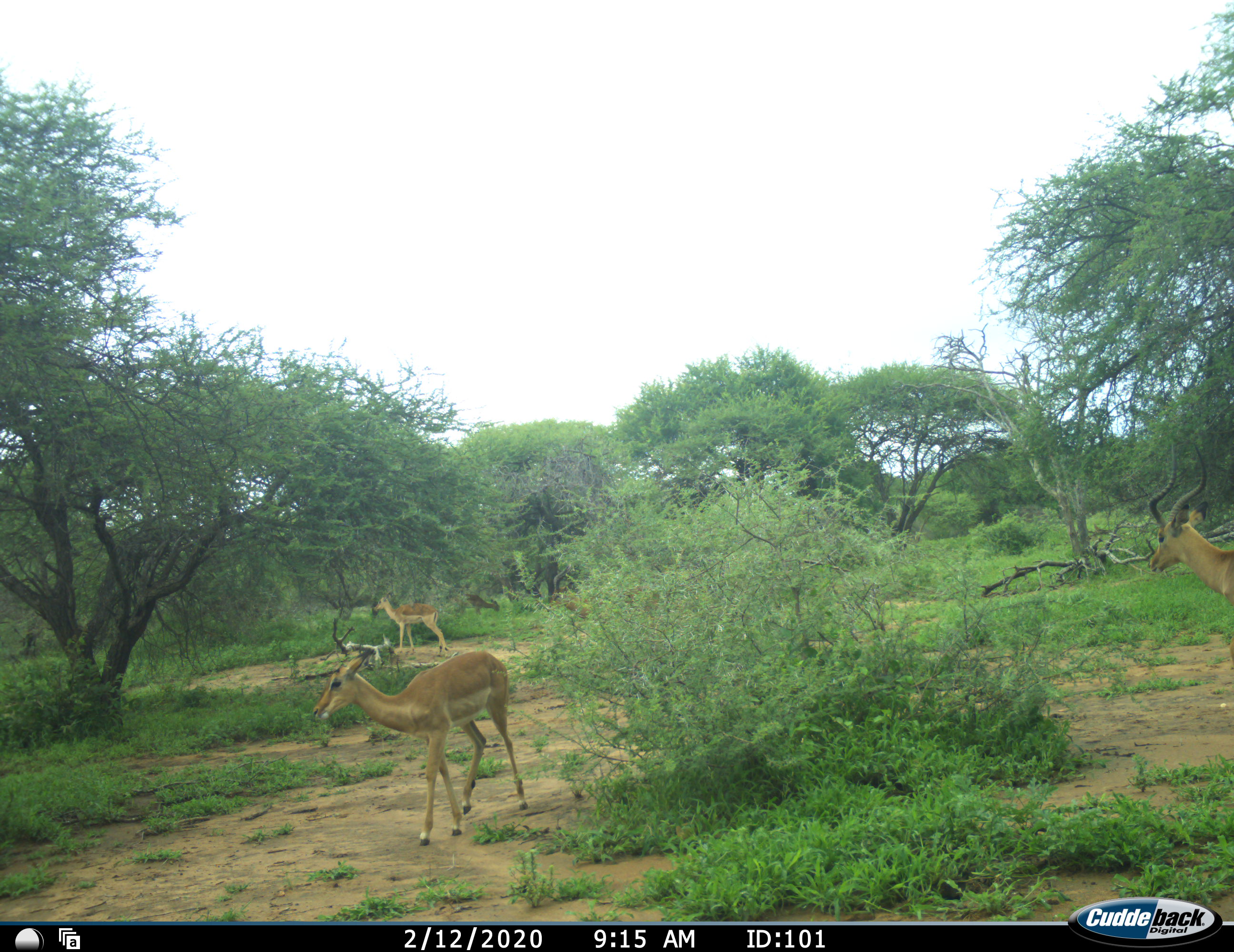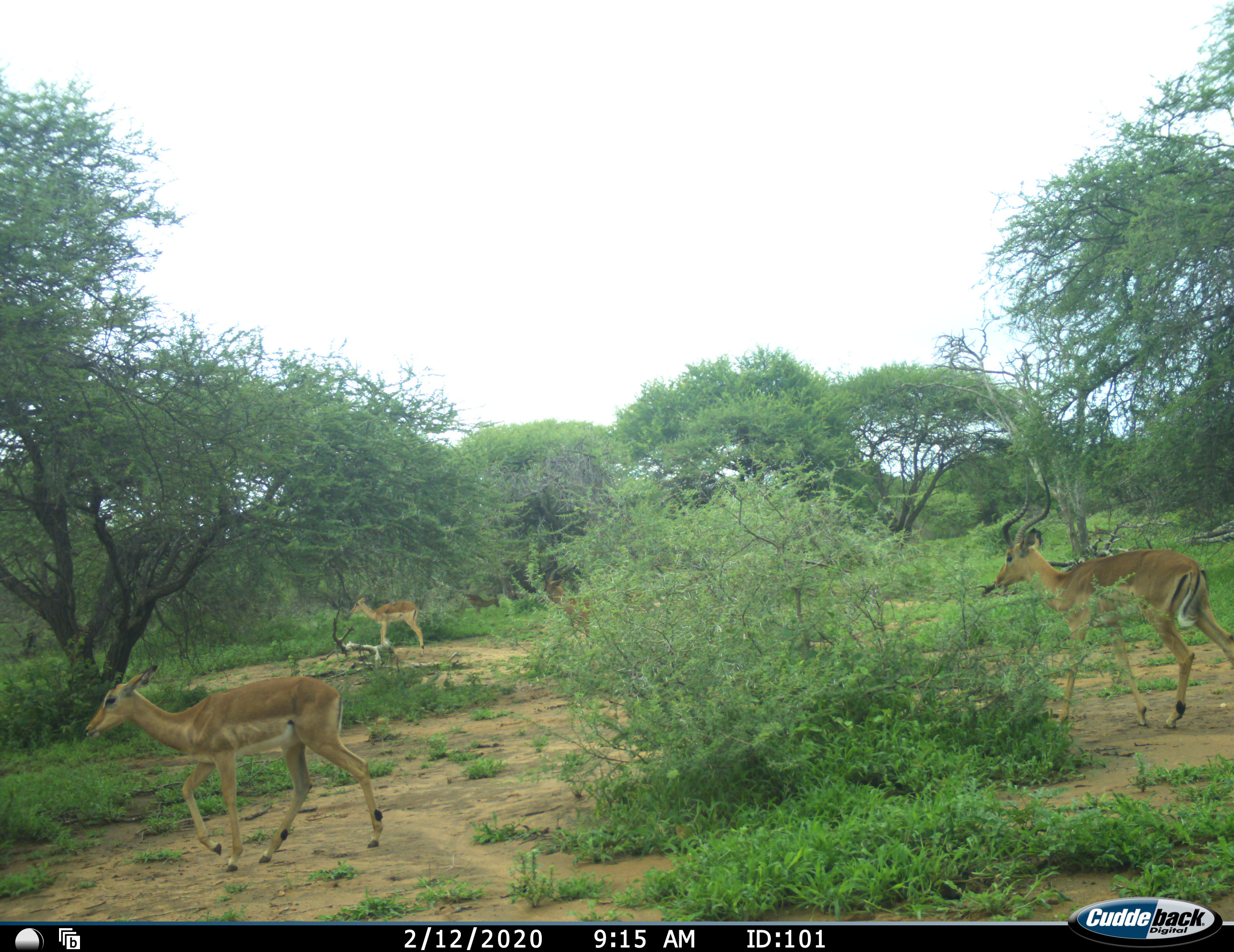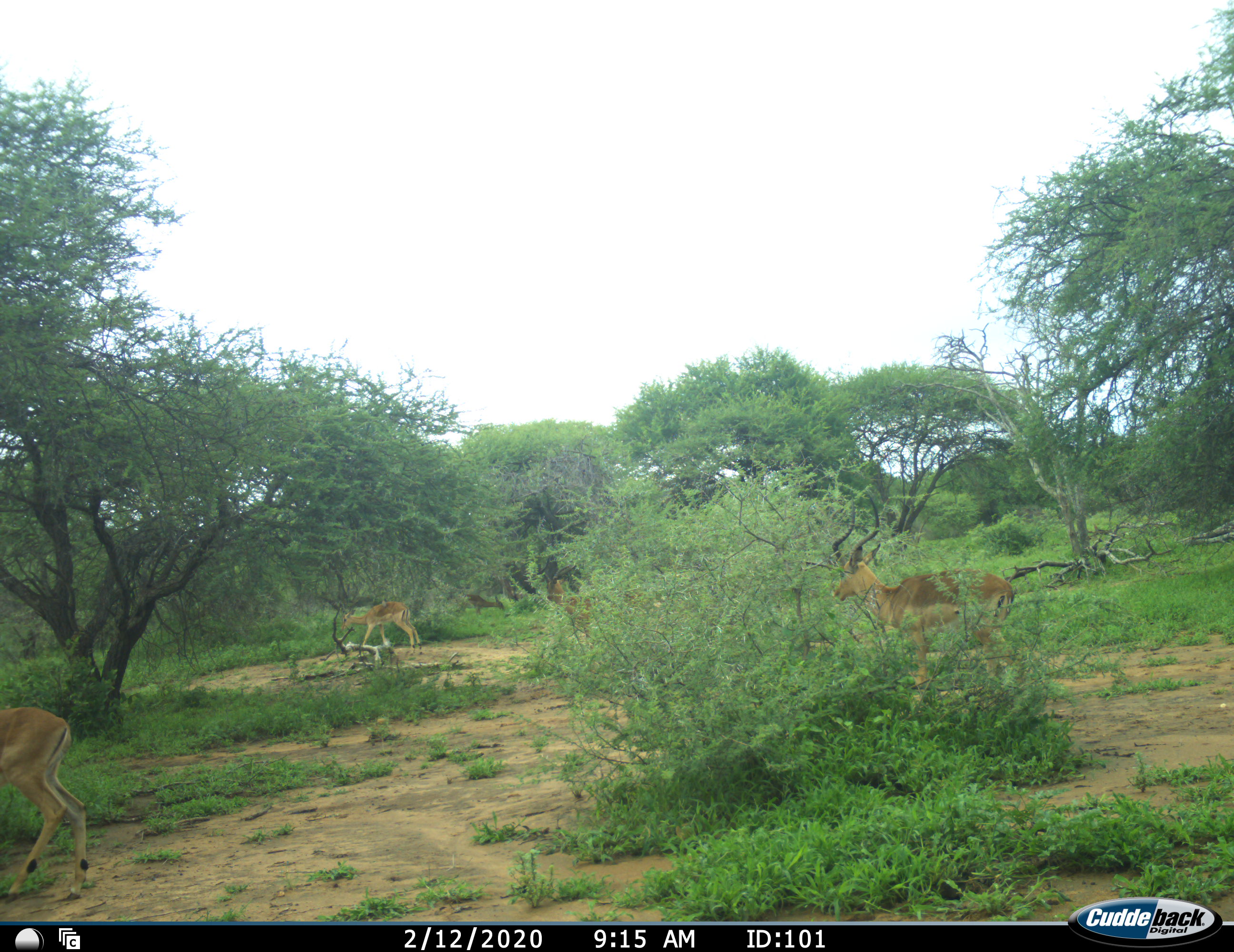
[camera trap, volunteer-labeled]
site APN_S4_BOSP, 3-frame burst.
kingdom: Animalia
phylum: Chordata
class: Mammalia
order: Artiodactyla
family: Bovidae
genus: Aepyceros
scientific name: Aepyceros melampus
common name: impala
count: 4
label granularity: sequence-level